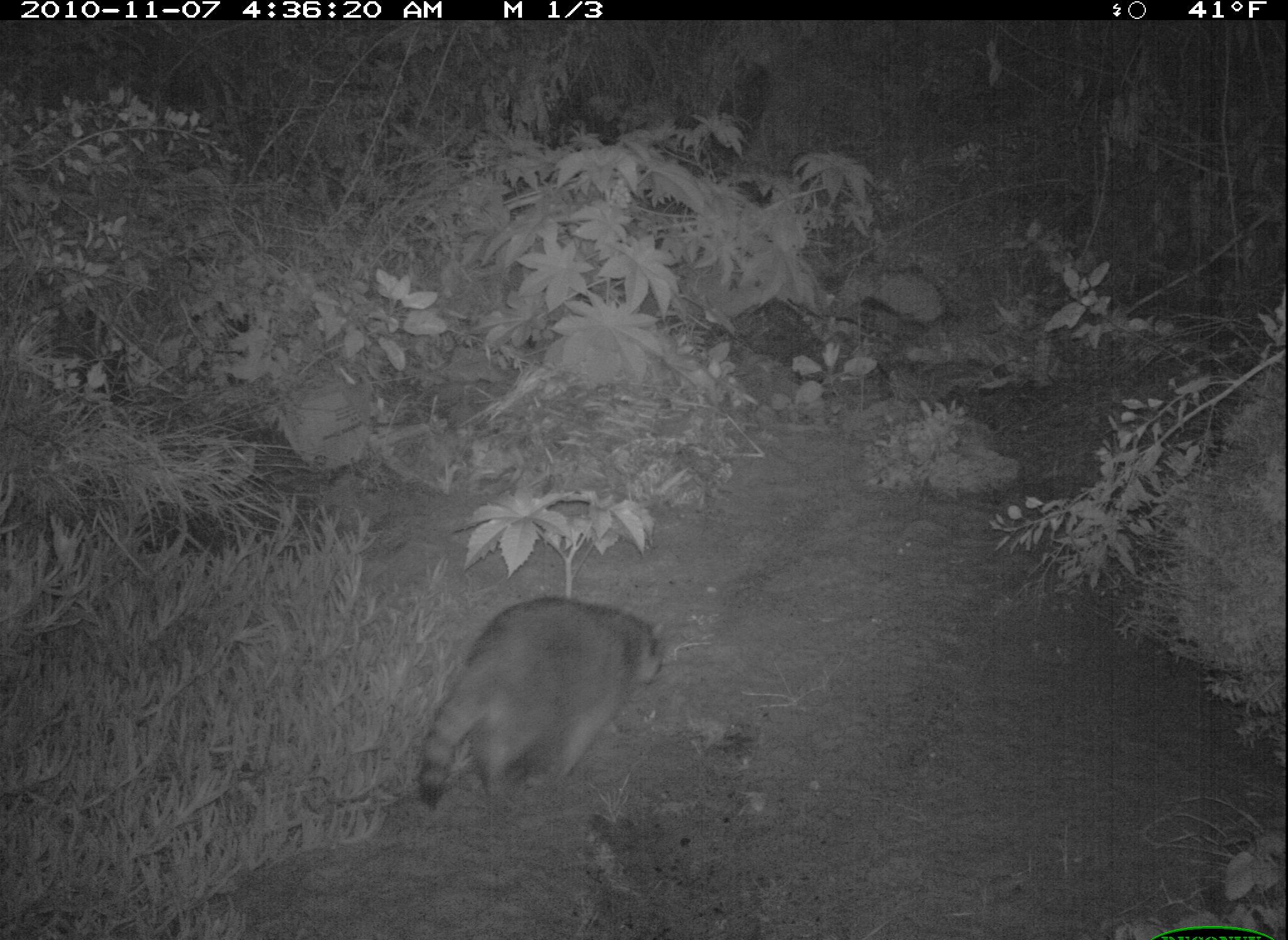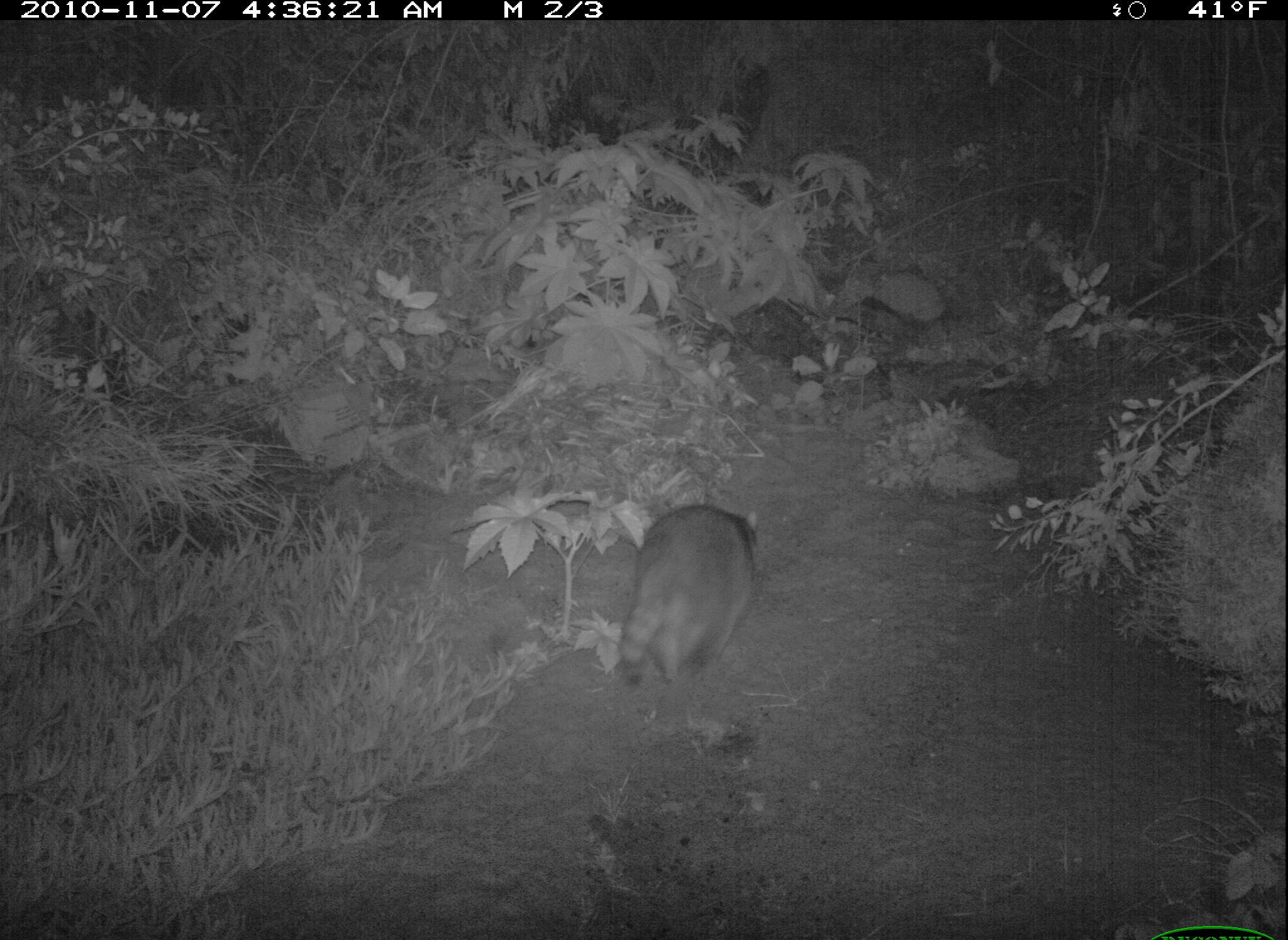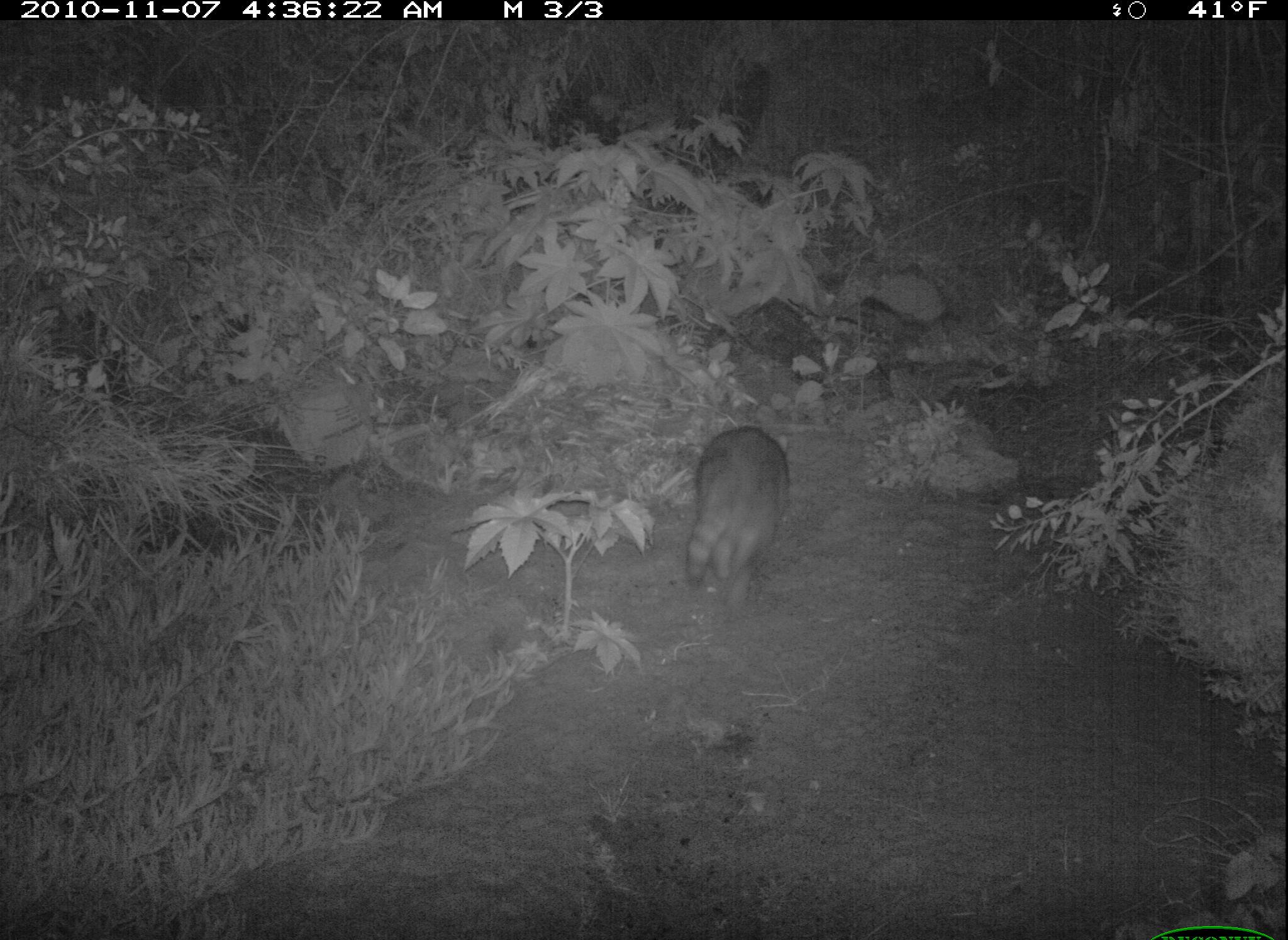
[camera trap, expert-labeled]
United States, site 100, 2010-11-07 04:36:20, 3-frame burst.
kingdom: Animalia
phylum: Chordata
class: Mammalia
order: Carnivora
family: Procyonidae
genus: Procyon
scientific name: Procyon lotor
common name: raccoon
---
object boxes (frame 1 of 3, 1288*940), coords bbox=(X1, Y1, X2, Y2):
raccoon: bbox=(401, 581, 699, 826)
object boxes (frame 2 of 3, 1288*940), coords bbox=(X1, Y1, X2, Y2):
raccoon: bbox=(610, 494, 782, 704)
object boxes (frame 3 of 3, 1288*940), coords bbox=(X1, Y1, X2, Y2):
raccoon: bbox=(683, 420, 805, 622)